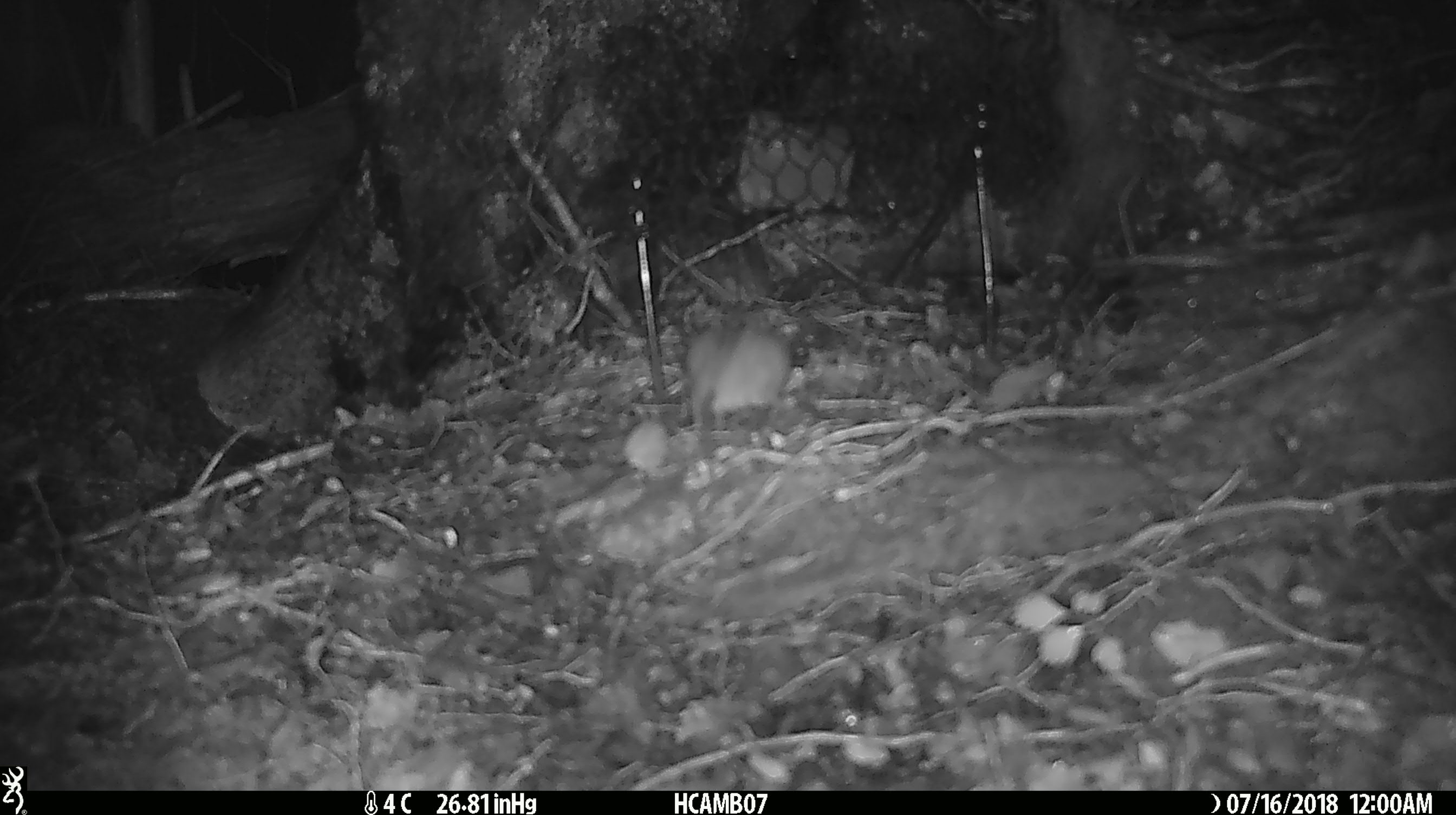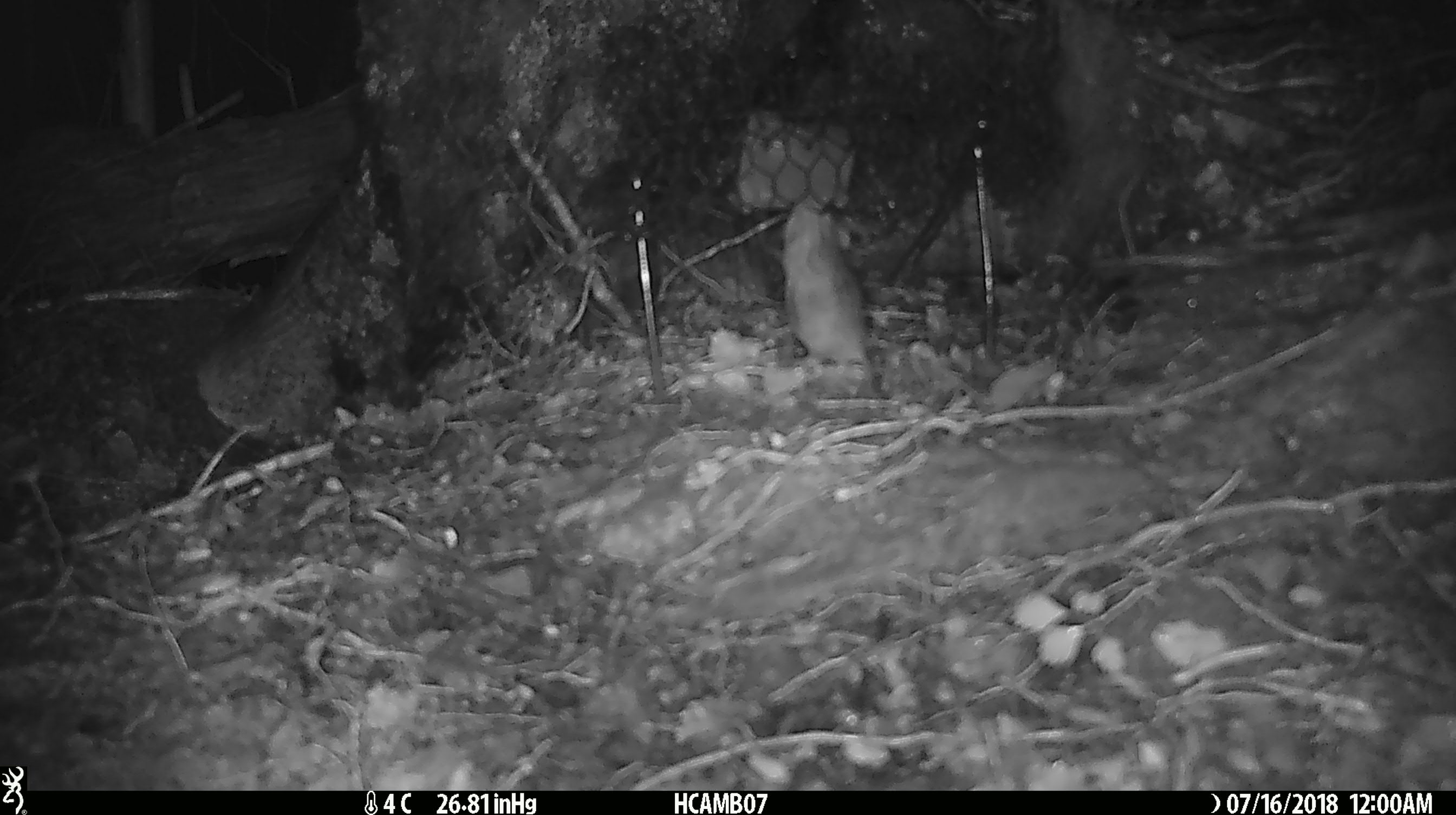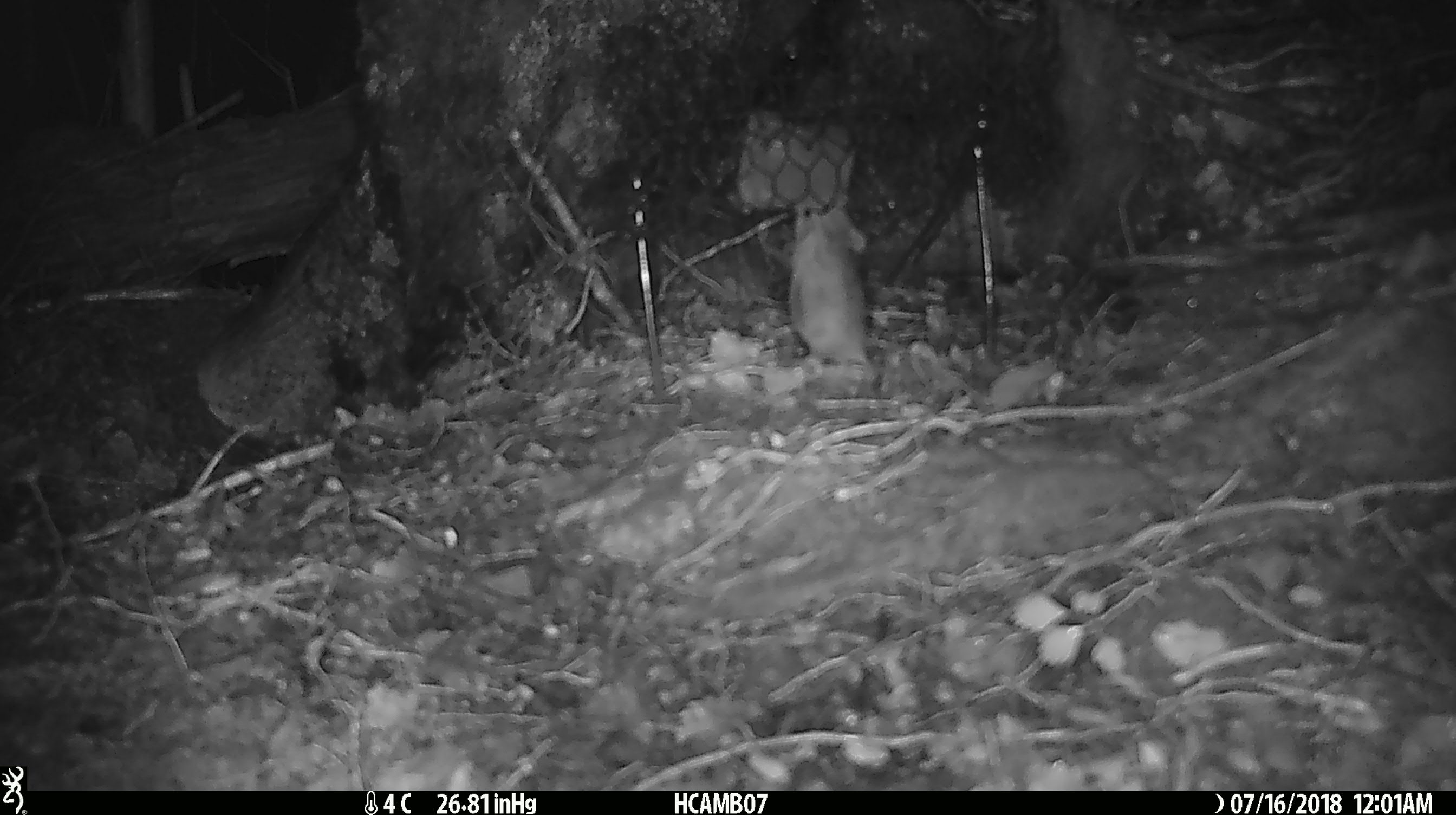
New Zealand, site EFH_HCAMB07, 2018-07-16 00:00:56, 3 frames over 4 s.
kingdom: Animalia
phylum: Chordata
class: Mammalia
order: Rodentia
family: Muridae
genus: Mus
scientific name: Mus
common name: mouse